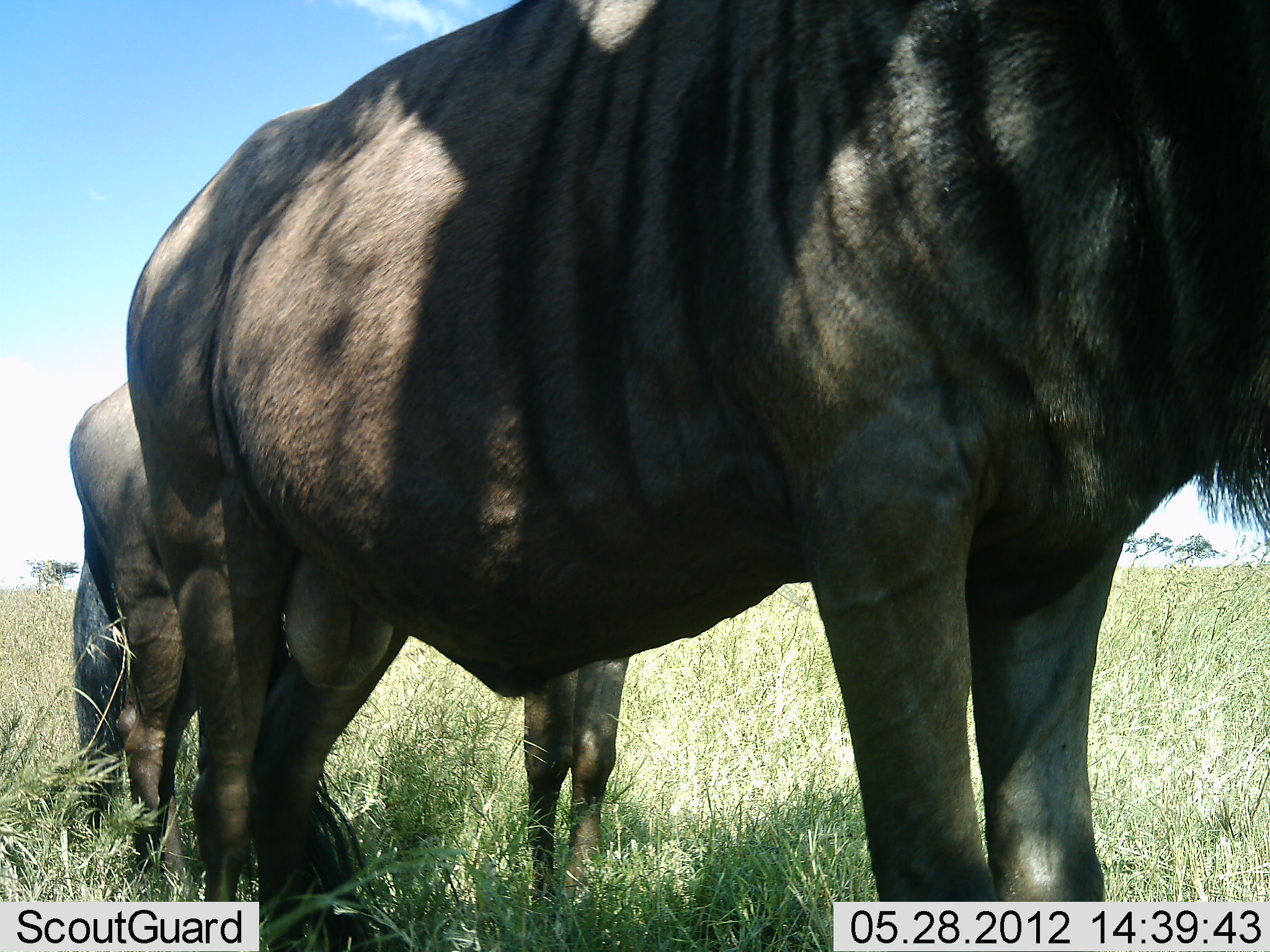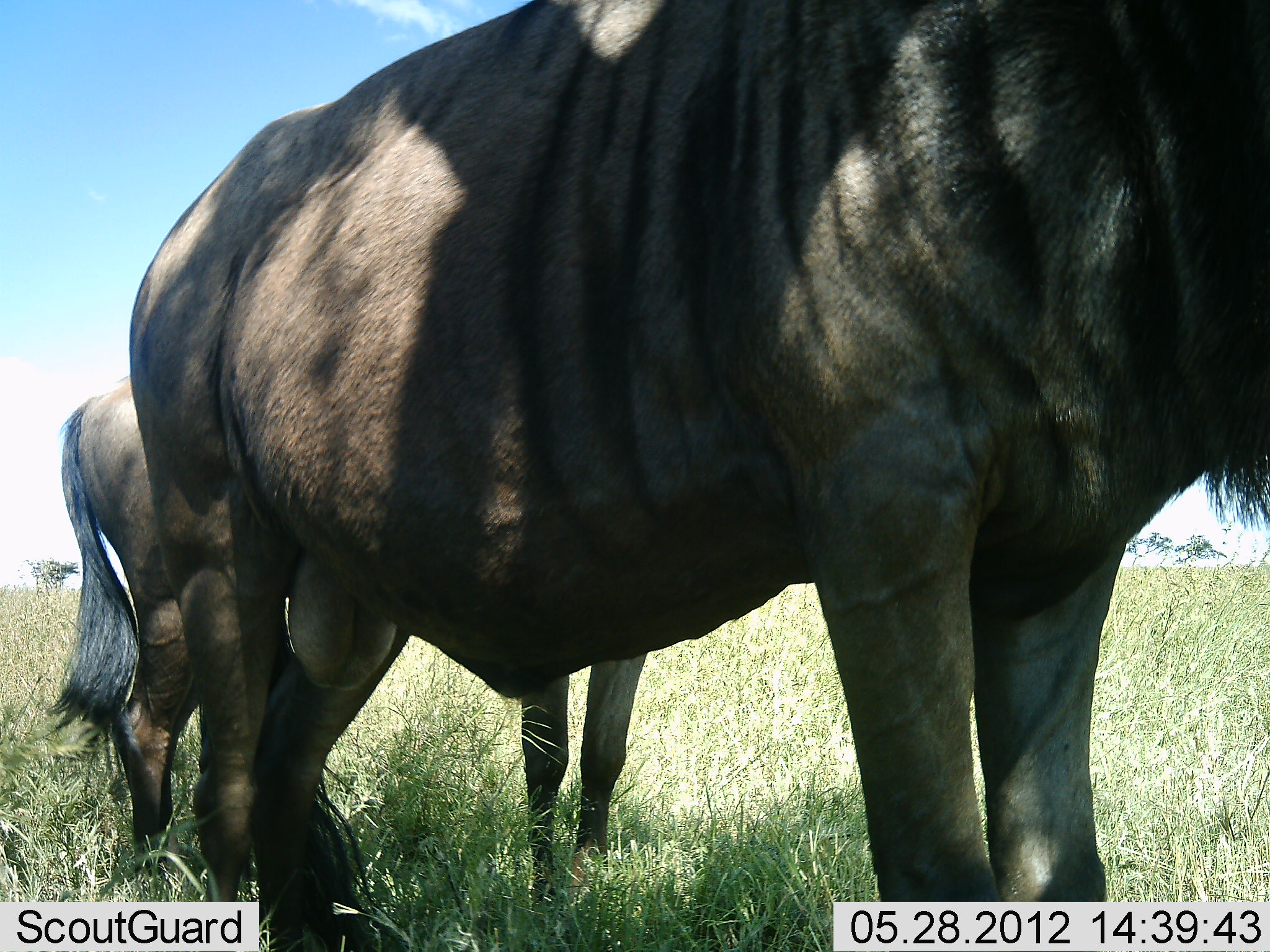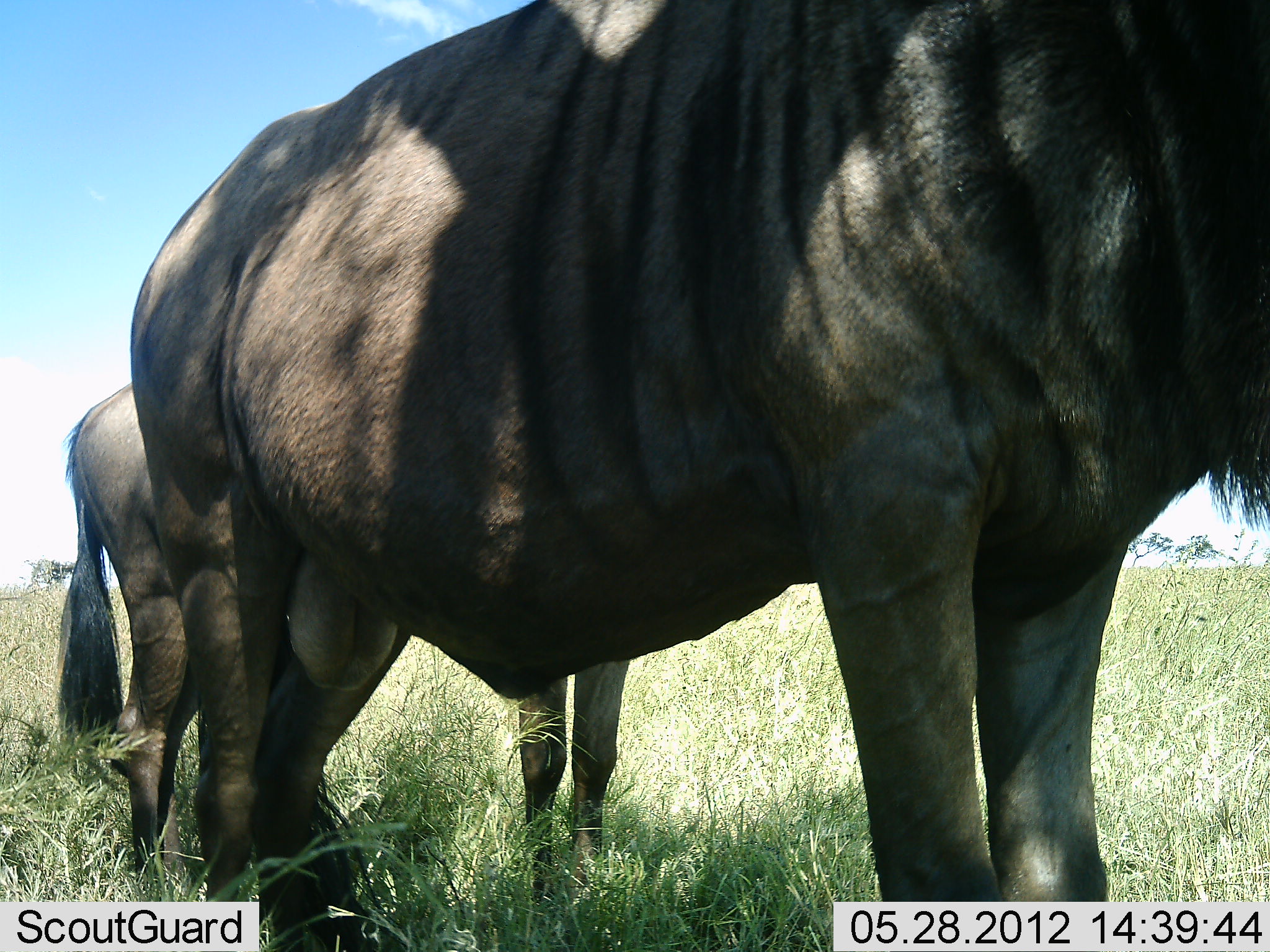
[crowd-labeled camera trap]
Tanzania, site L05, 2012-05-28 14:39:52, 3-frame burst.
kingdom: Animalia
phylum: Chordata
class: Mammalia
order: Artiodactyla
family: Bovidae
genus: Connochaetes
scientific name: Connochaetes taurinus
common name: blue wildebeest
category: wildebeest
Wildebeest (blue wildebeest) (Connochaetes taurinus), count 2. Behavior (volunteer vote fractions): standing 90%, resting 10%, moving 0%, interacting 0%. Young present (vote fraction): 0%. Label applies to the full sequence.